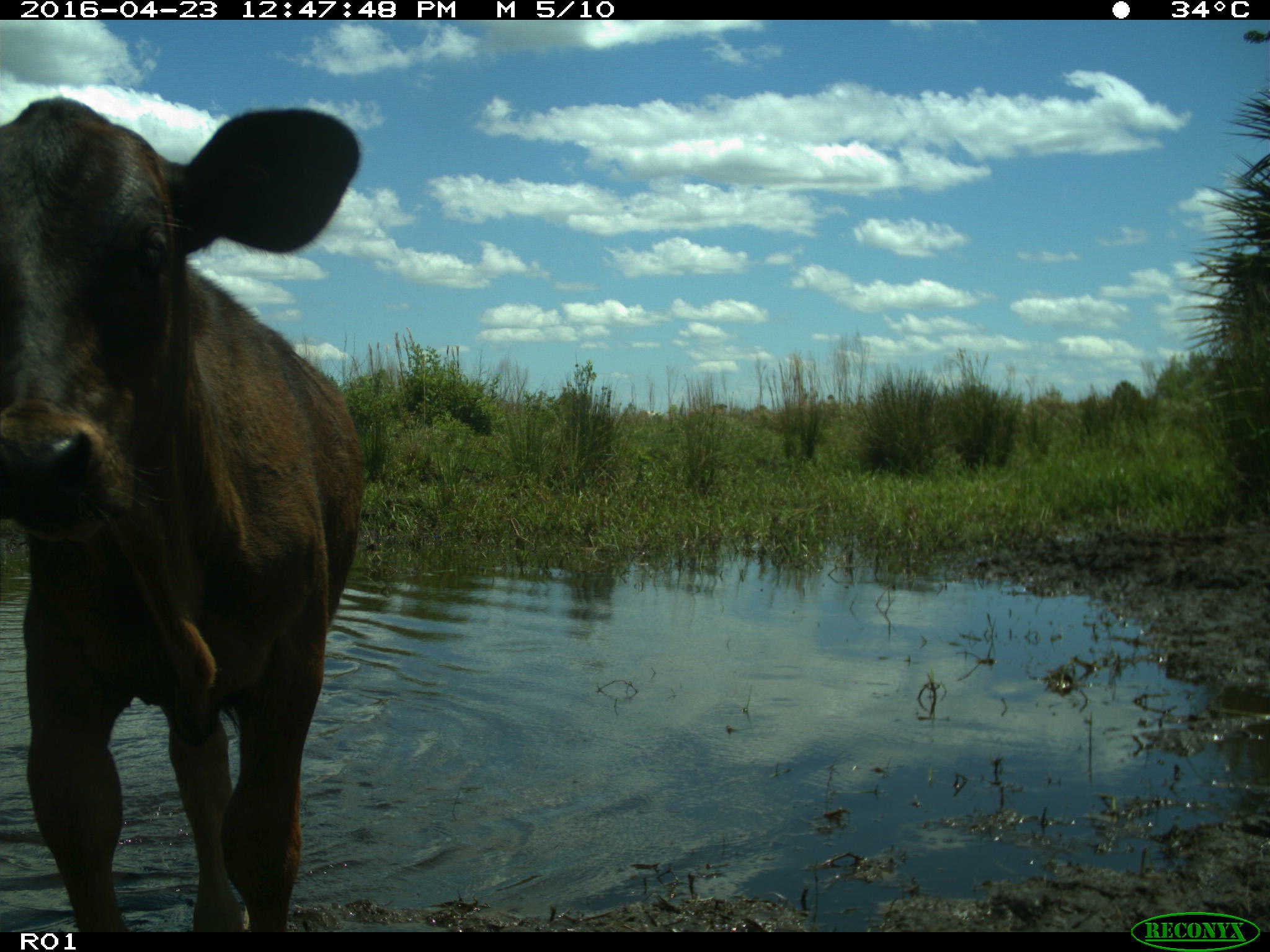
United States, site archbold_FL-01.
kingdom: Animalia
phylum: Chordata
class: Mammalia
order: Artiodactyla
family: Bovidae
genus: Bos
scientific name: Bos taurus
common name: domestic cow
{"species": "Bos taurus (domestic cow)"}